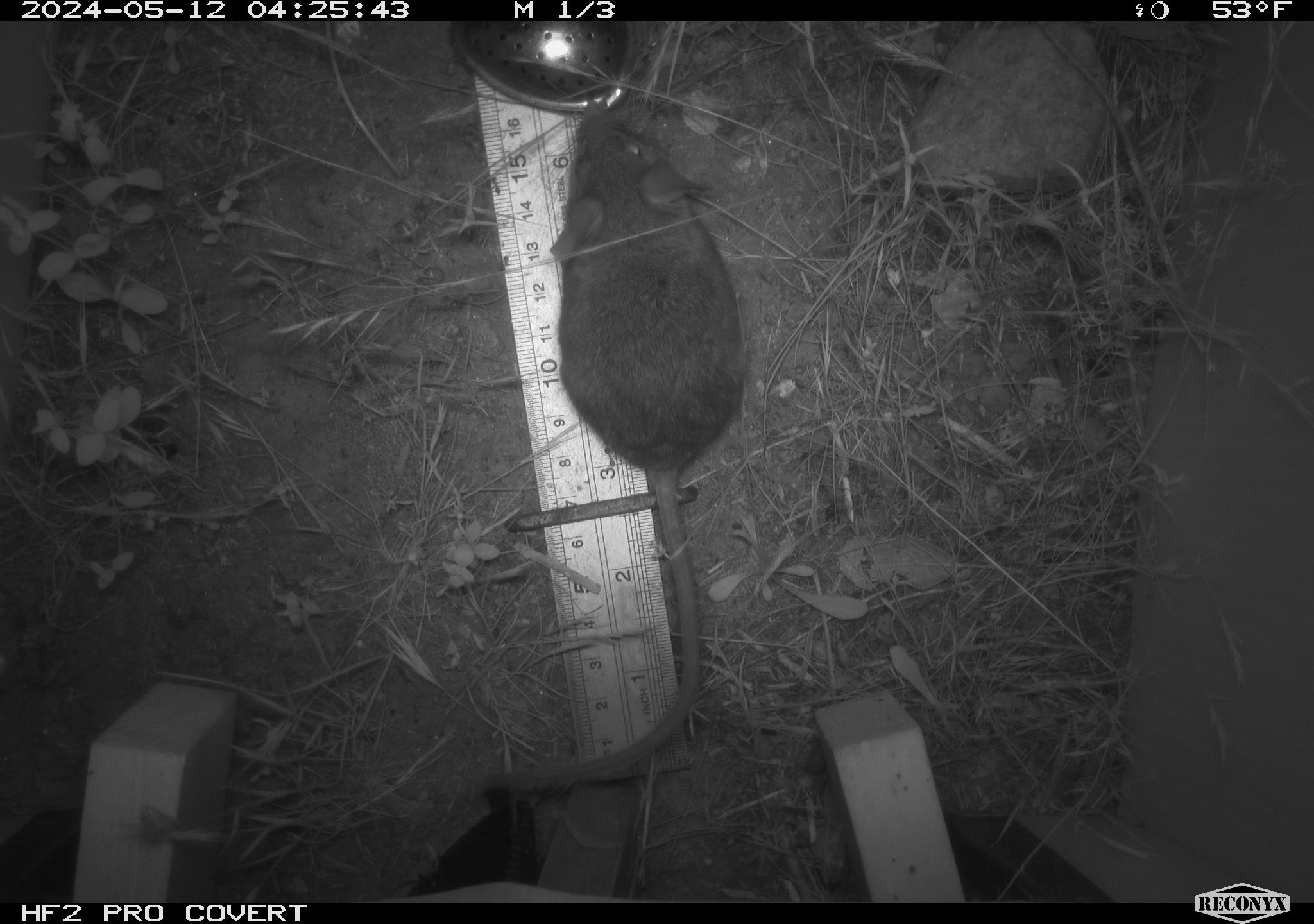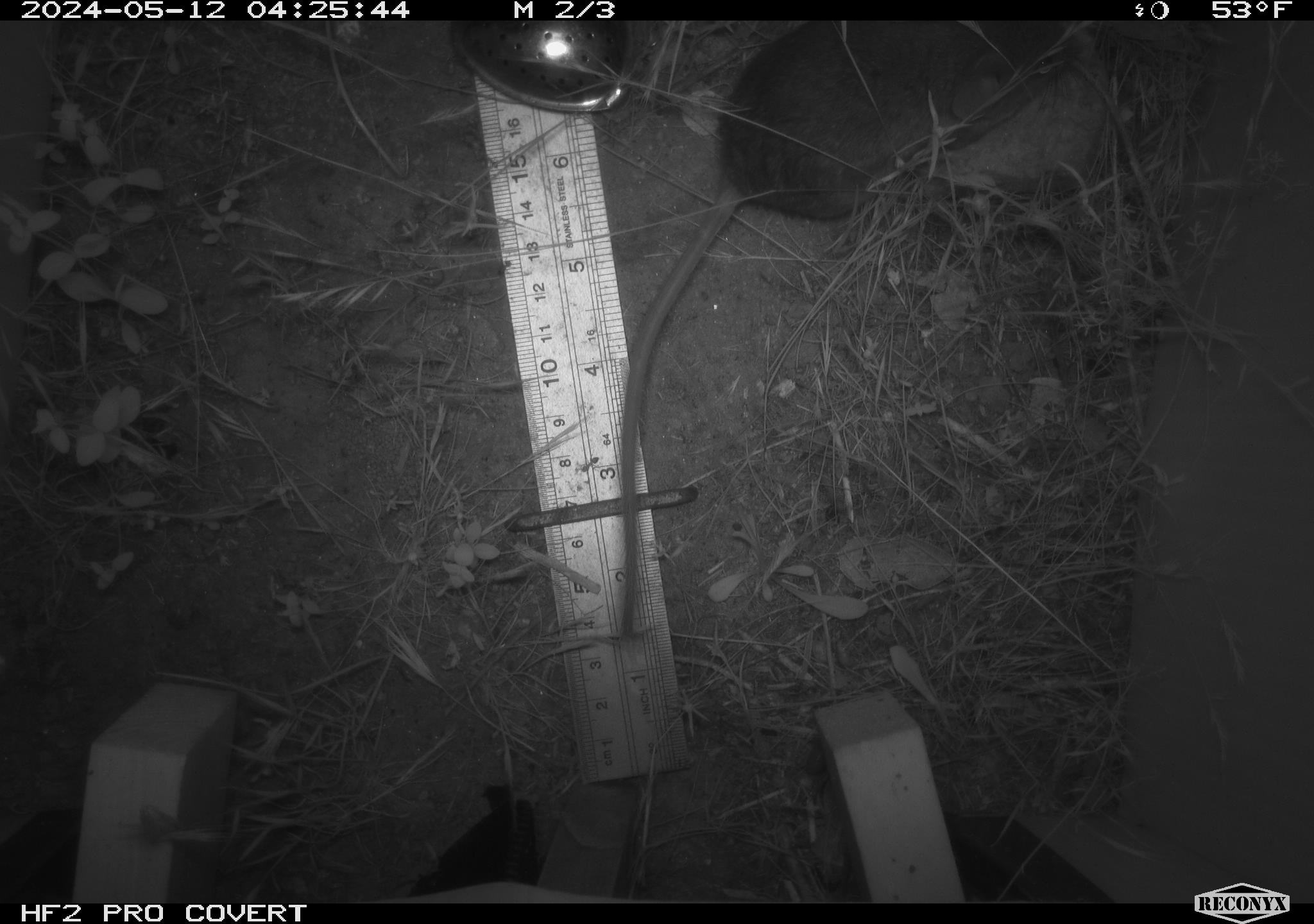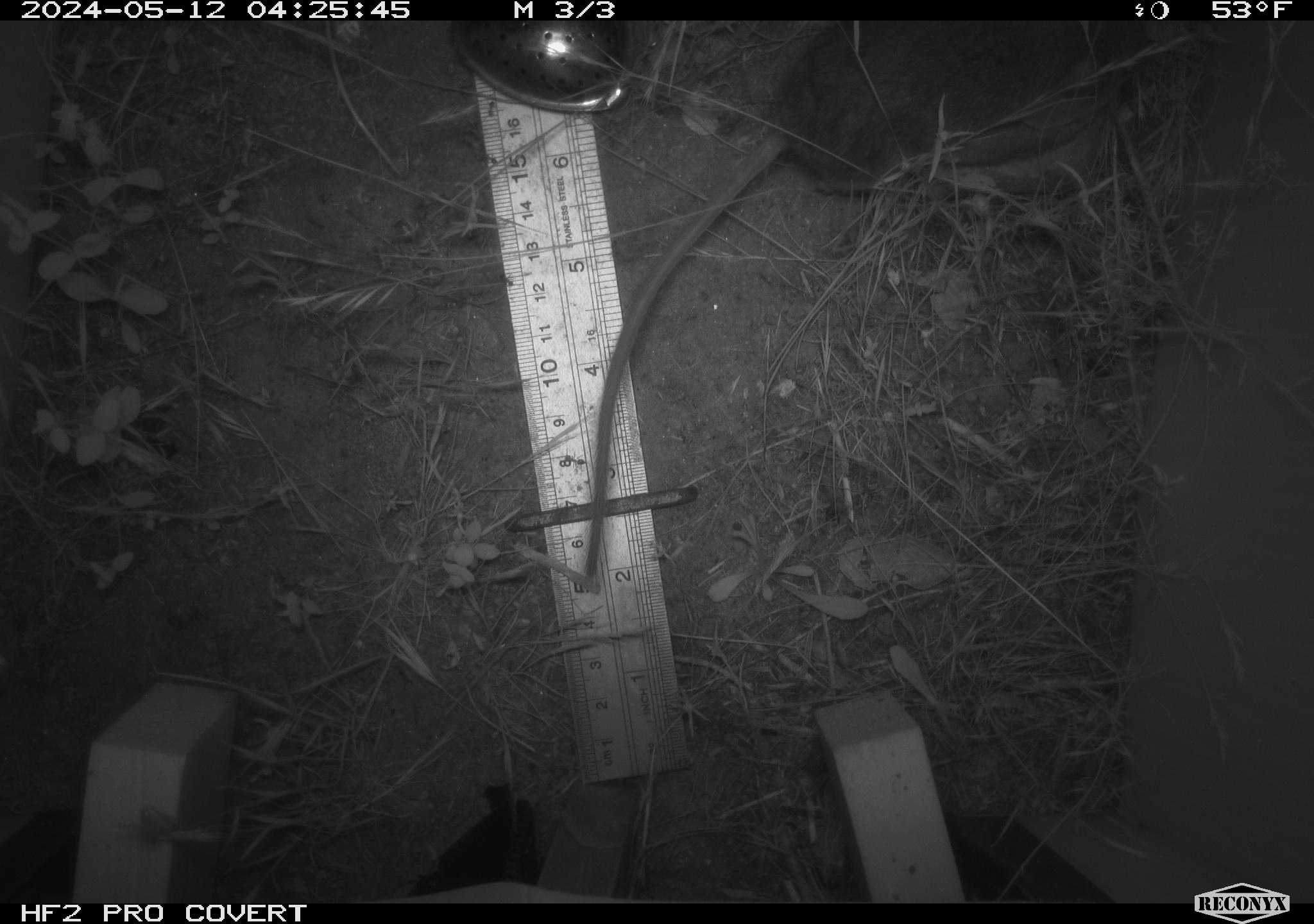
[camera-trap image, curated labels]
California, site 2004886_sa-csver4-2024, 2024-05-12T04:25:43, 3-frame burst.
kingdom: Animalia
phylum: Chordata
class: Mammalia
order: Rodentia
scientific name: Rodentia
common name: mouse species